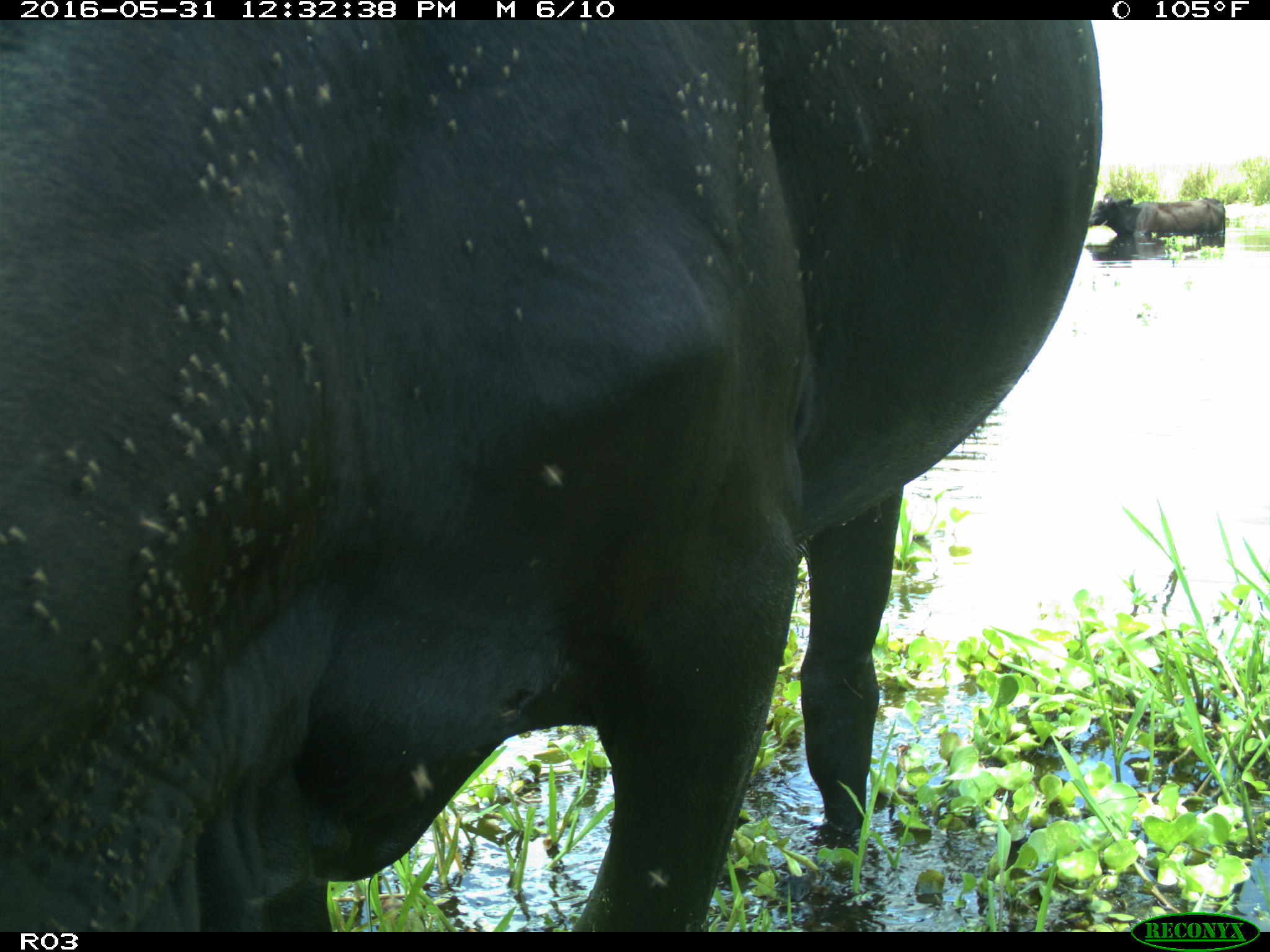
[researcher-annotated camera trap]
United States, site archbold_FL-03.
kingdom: Animalia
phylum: Chordata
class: Mammalia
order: Artiodactyla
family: Bovidae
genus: Bos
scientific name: Bos taurus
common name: domestic cow